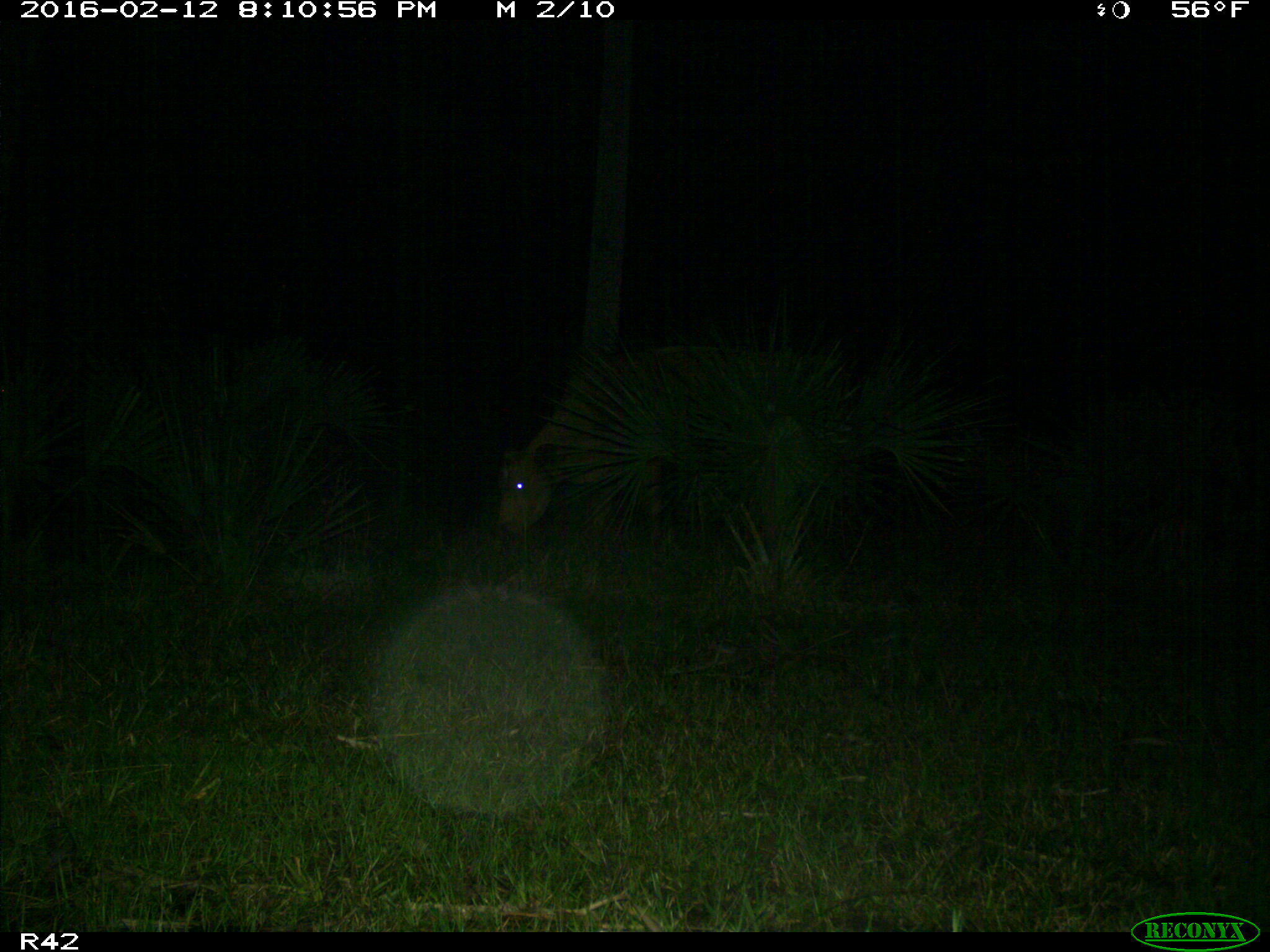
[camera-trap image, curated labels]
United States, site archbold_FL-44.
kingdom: Animalia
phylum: Chordata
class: Mammalia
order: Artiodactyla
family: Bovidae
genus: Bos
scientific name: Bos taurus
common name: domestic cow